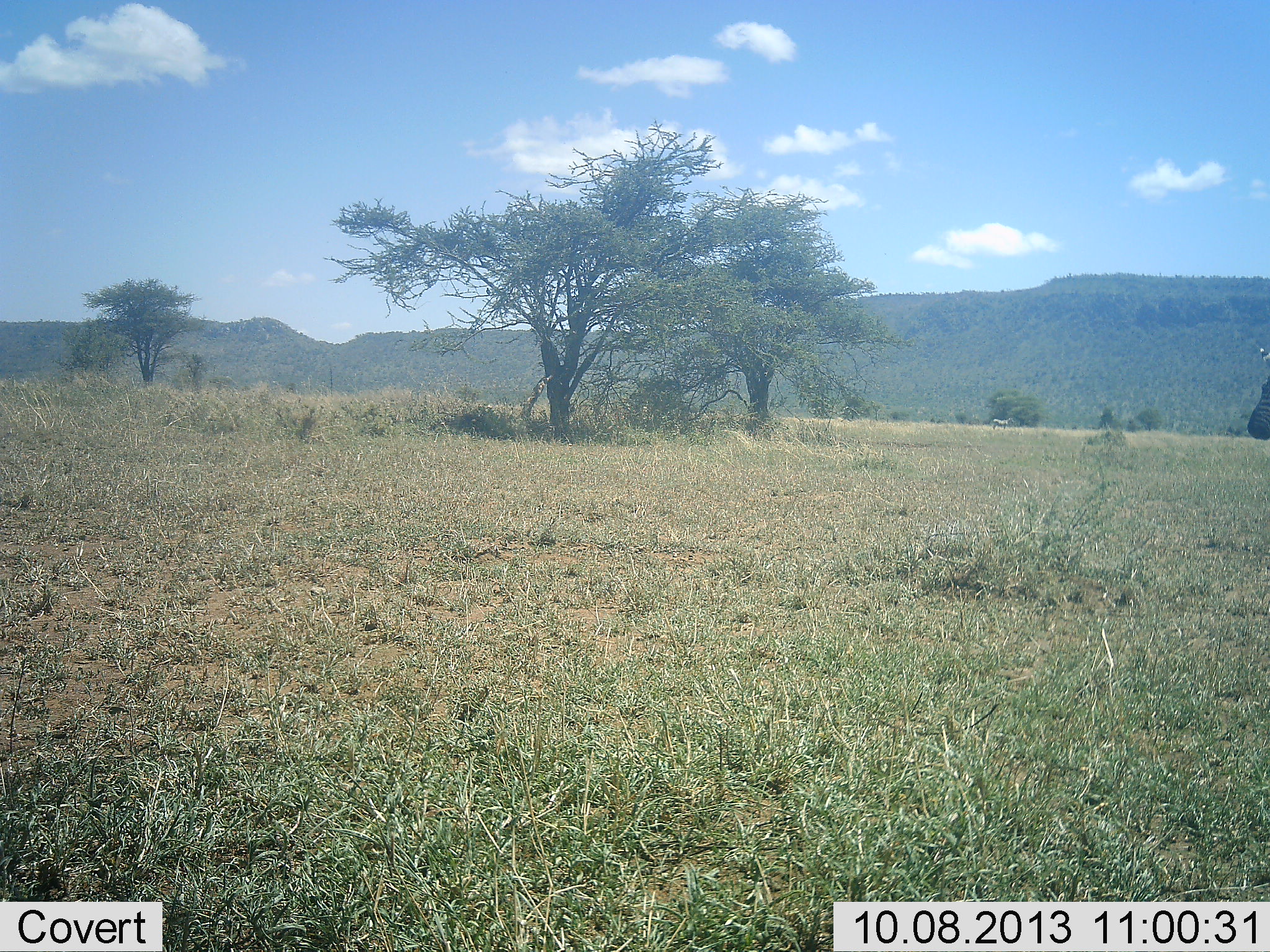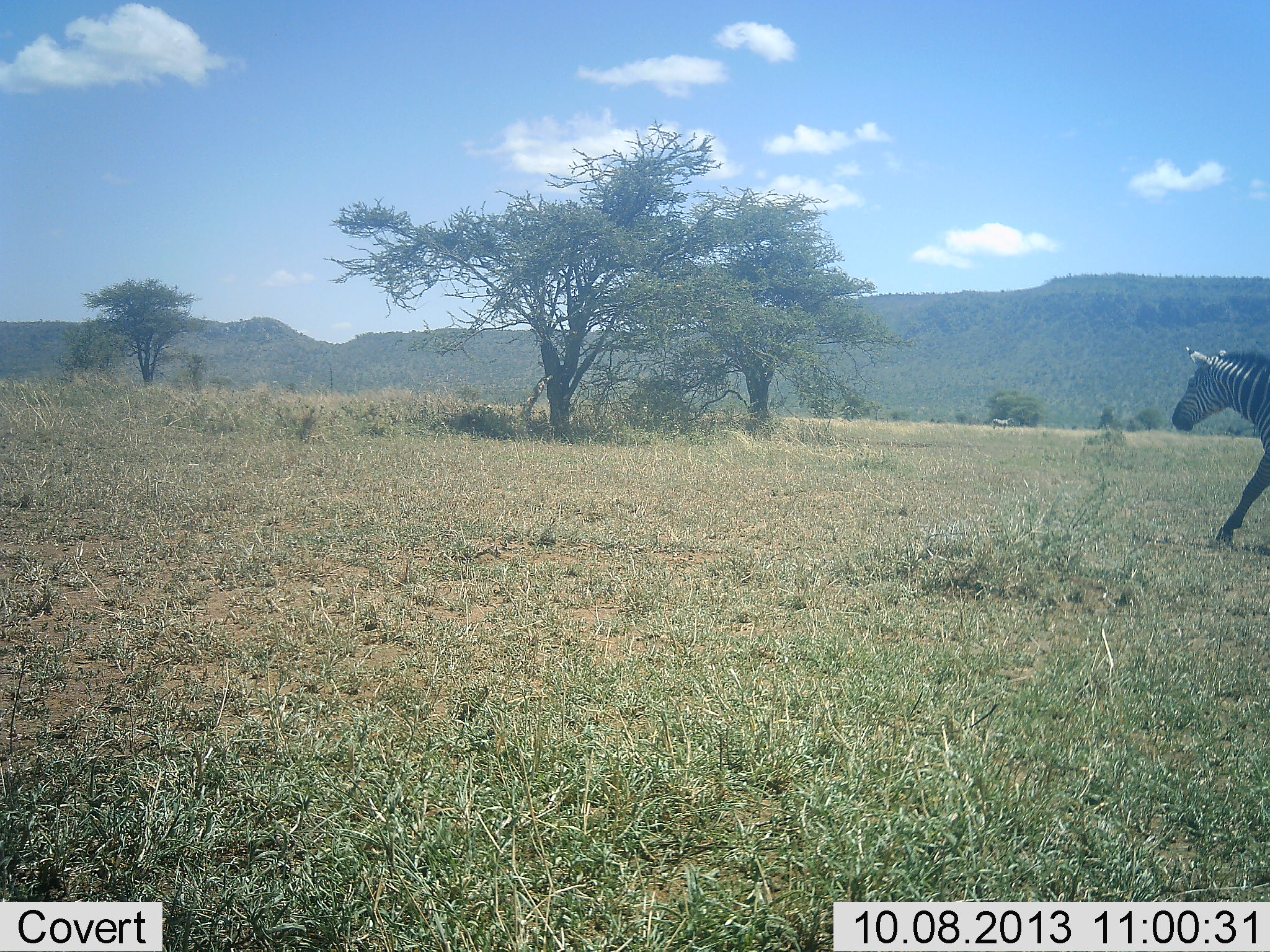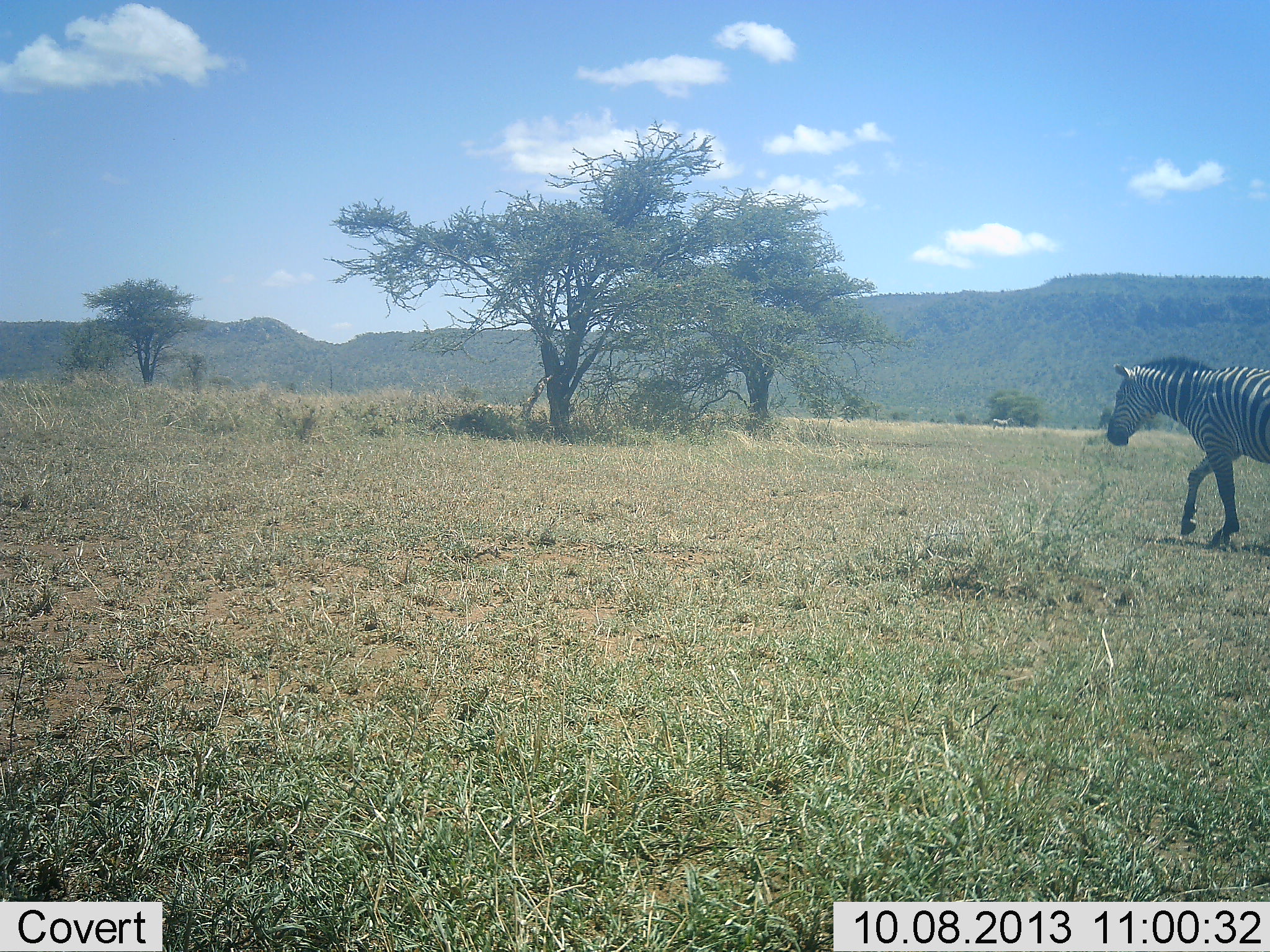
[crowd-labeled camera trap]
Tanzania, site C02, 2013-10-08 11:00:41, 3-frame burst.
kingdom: Animalia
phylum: Chordata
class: Mammalia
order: Perissodactyla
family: Equidae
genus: Equus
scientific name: Equus quagga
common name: plains zebra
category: zebra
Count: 1.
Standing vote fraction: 11%.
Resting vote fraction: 0%.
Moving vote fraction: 100%.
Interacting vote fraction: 0%.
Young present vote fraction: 0%.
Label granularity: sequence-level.